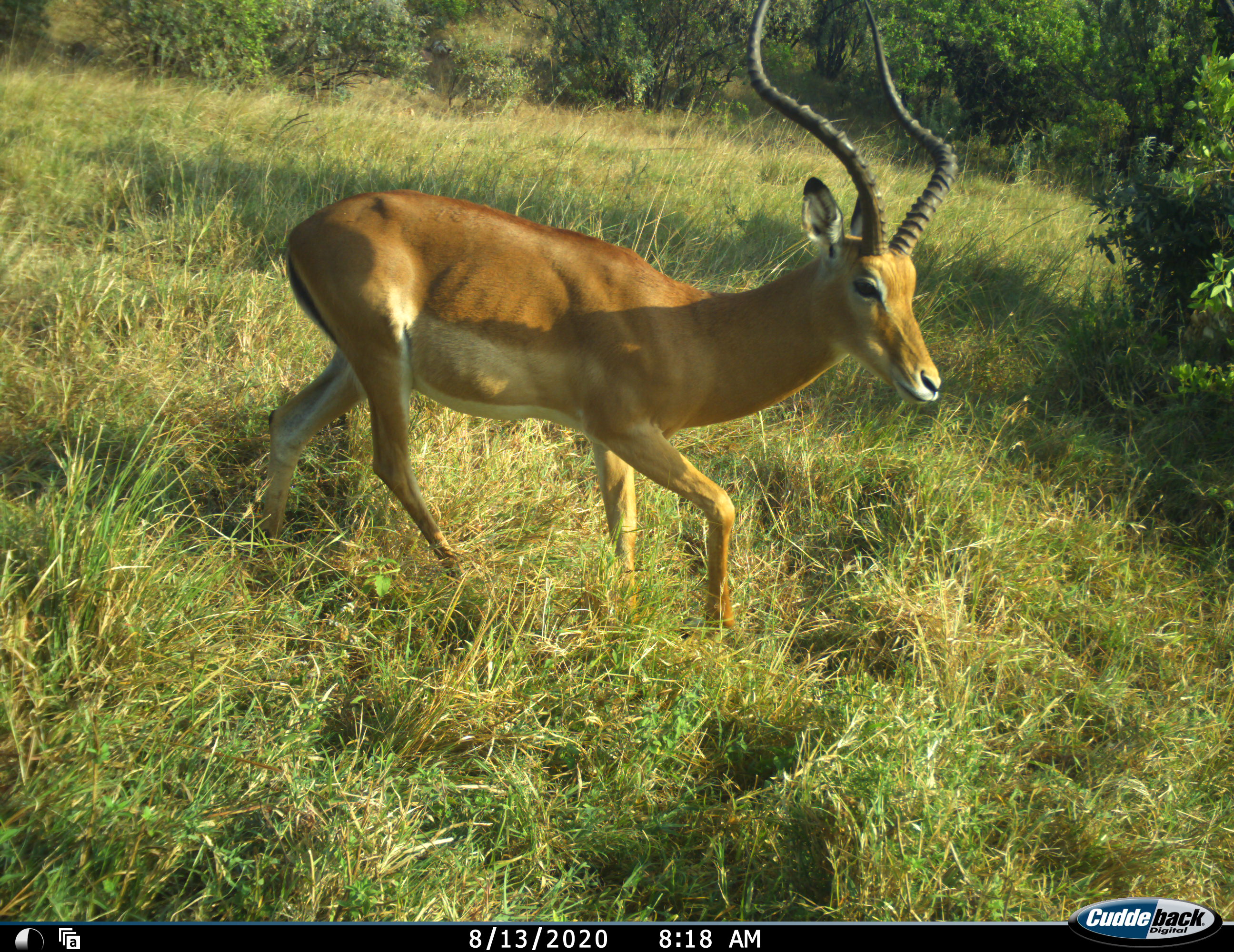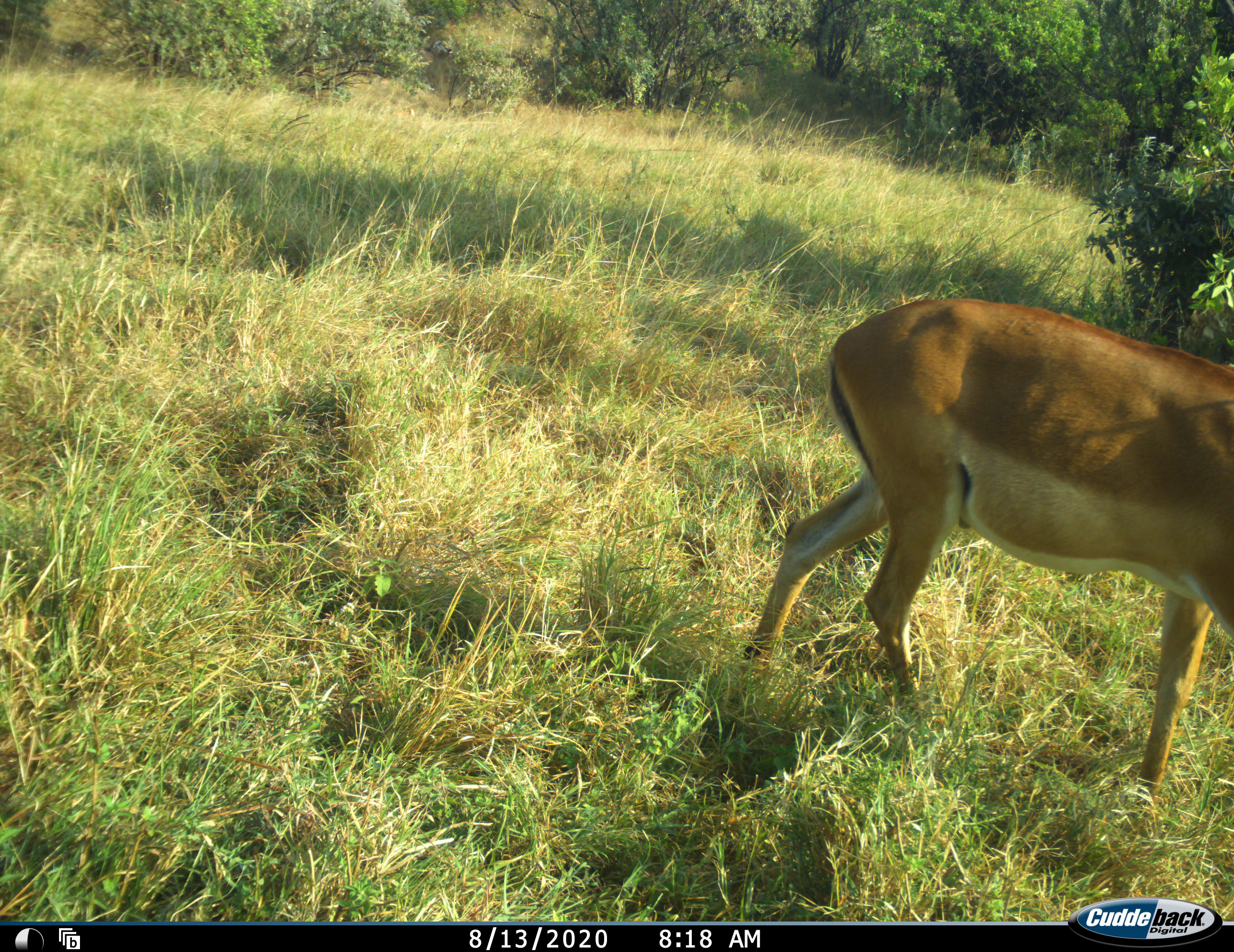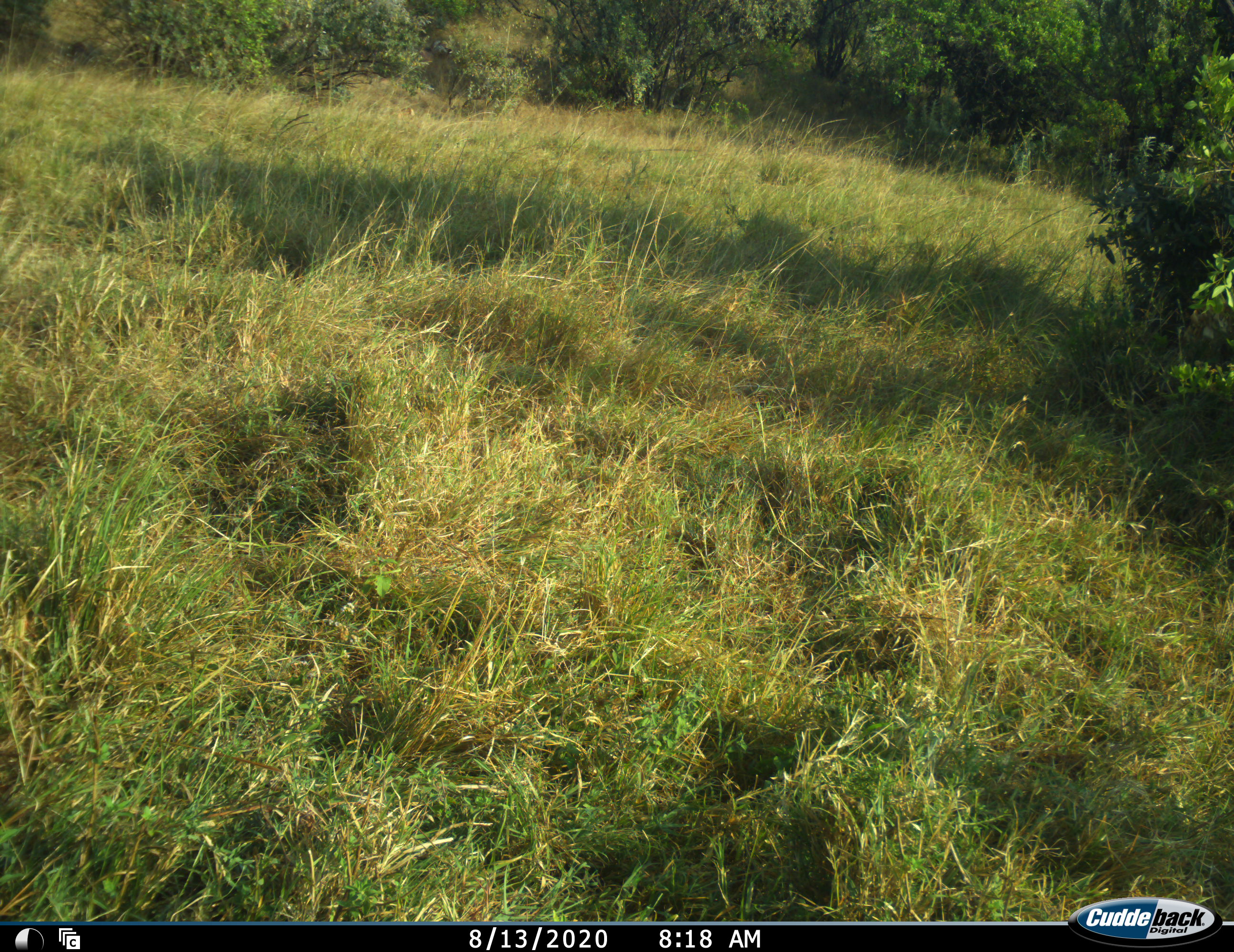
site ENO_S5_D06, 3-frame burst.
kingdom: Animalia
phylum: Chordata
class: Mammalia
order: Artiodactyla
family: Bovidae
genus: Aepyceros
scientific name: Aepyceros melampus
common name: impala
Impala (Aepyceros melampus), count 1. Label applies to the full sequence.